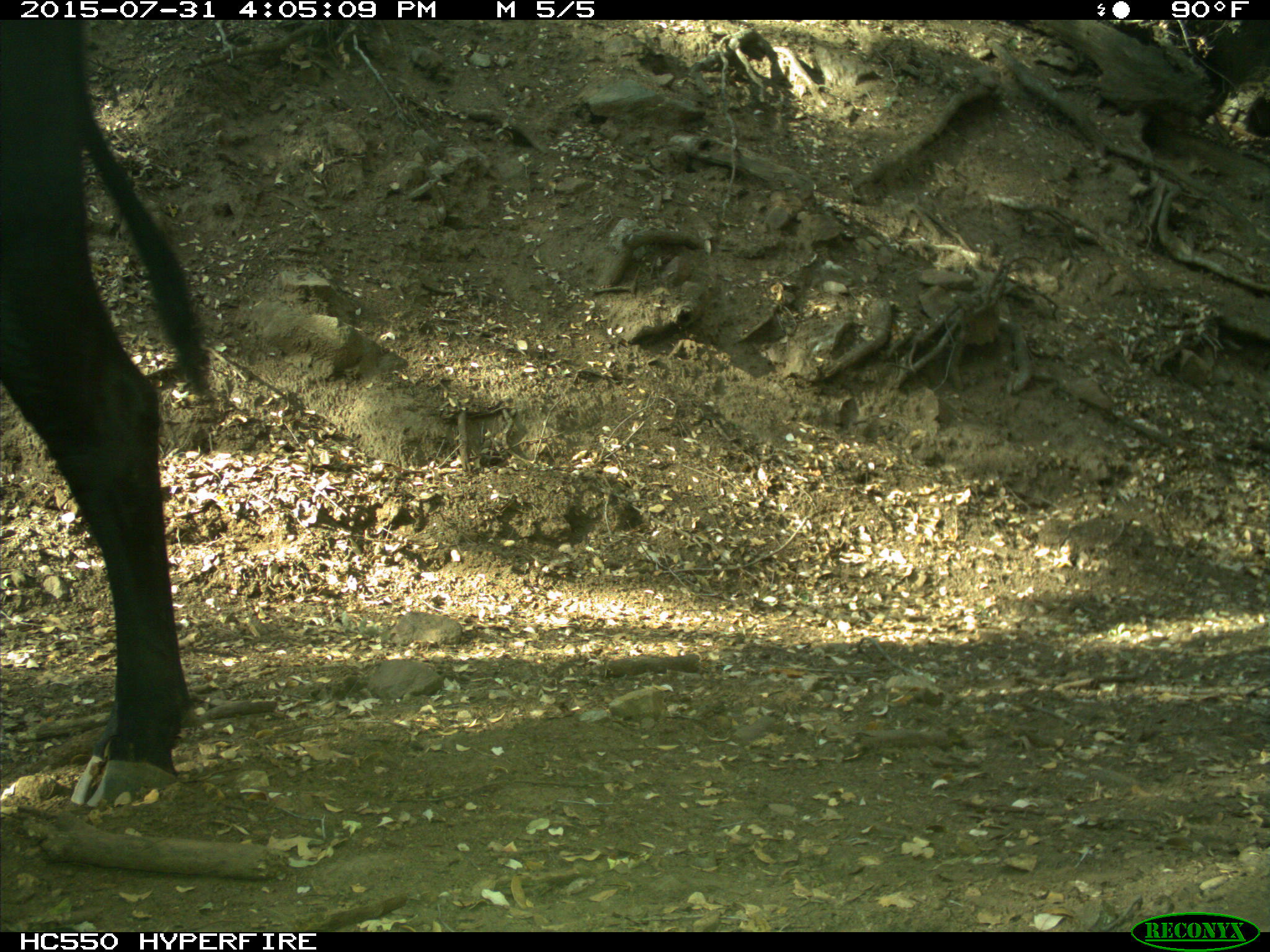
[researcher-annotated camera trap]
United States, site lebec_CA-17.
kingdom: Animalia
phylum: Chordata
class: Mammalia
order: Artiodactyla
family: Bovidae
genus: Bos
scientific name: Bos taurus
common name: domestic cow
Bos taurus (domestic cow).